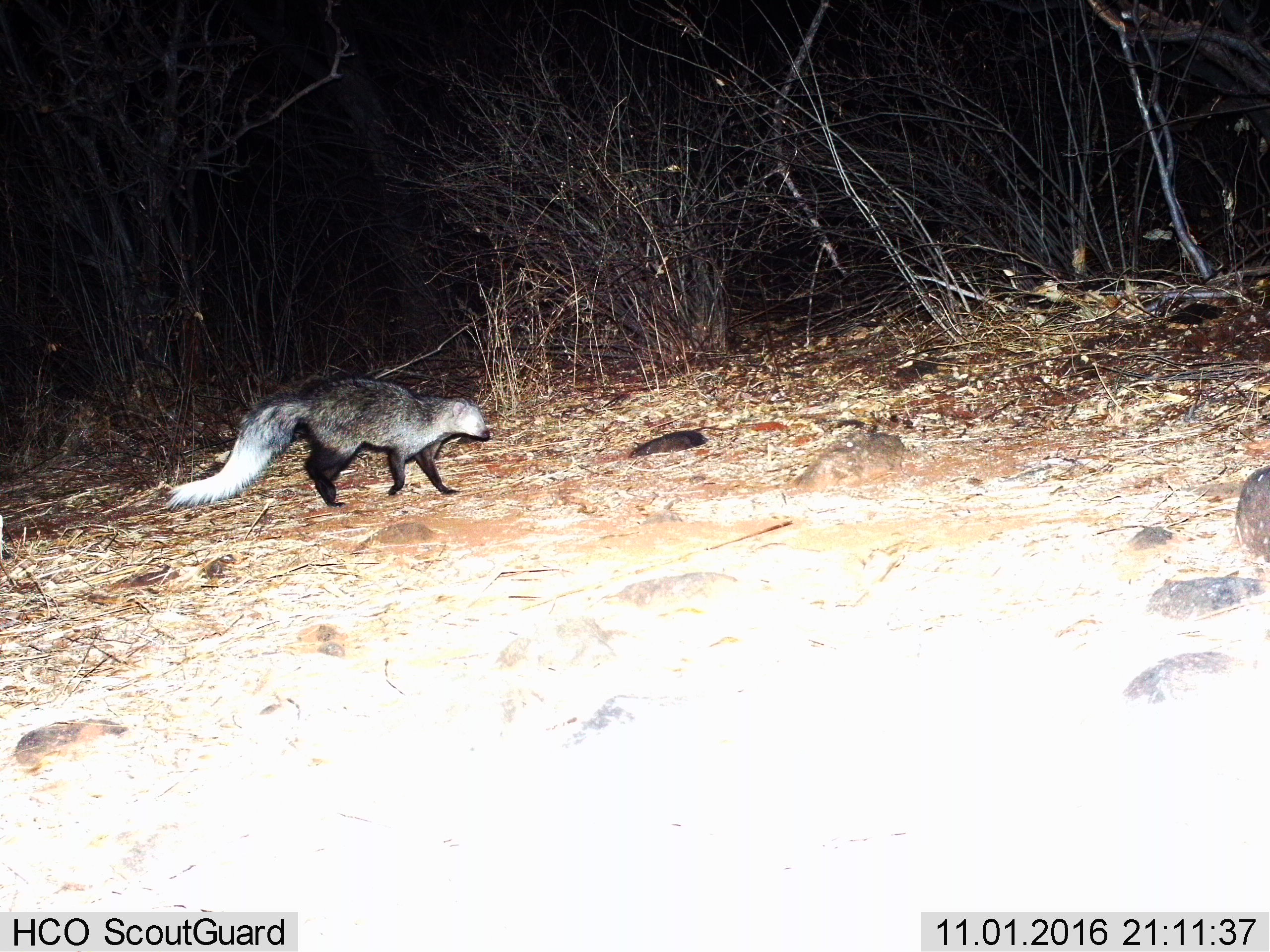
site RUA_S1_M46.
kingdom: Animalia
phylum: Chordata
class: Mammalia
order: Carnivora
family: Herpestidae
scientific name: Herpestidae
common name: mongoose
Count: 1.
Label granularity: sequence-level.